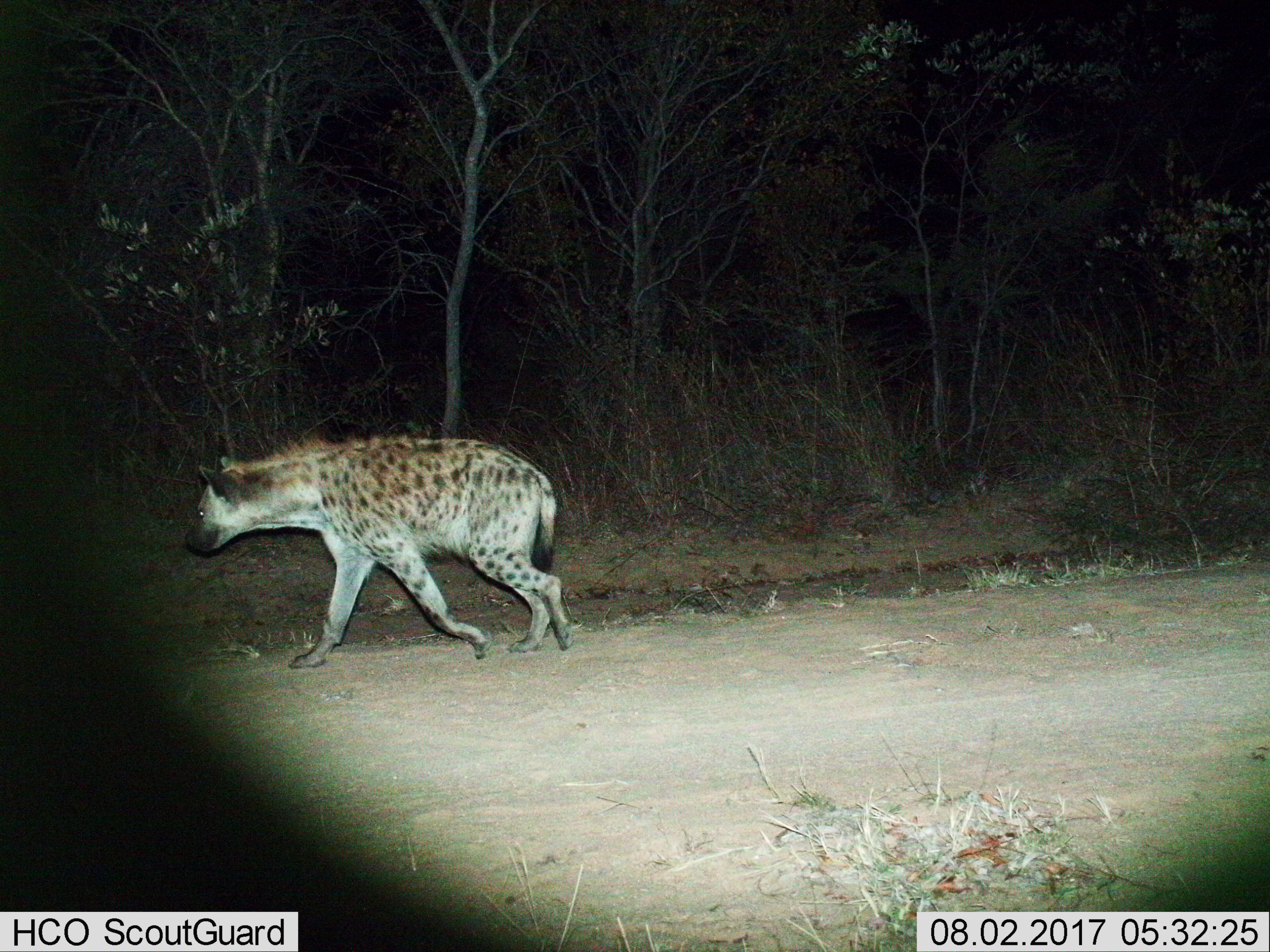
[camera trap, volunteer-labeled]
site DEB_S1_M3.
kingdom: Animalia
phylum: Chordata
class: Mammalia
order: Carnivora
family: Hyaenidae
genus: Crocuta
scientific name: Crocuta crocuta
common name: spotted hyena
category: hyenaspotted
Hyenaspotted (spotted hyena) (Crocuta crocuta), count 1. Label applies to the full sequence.